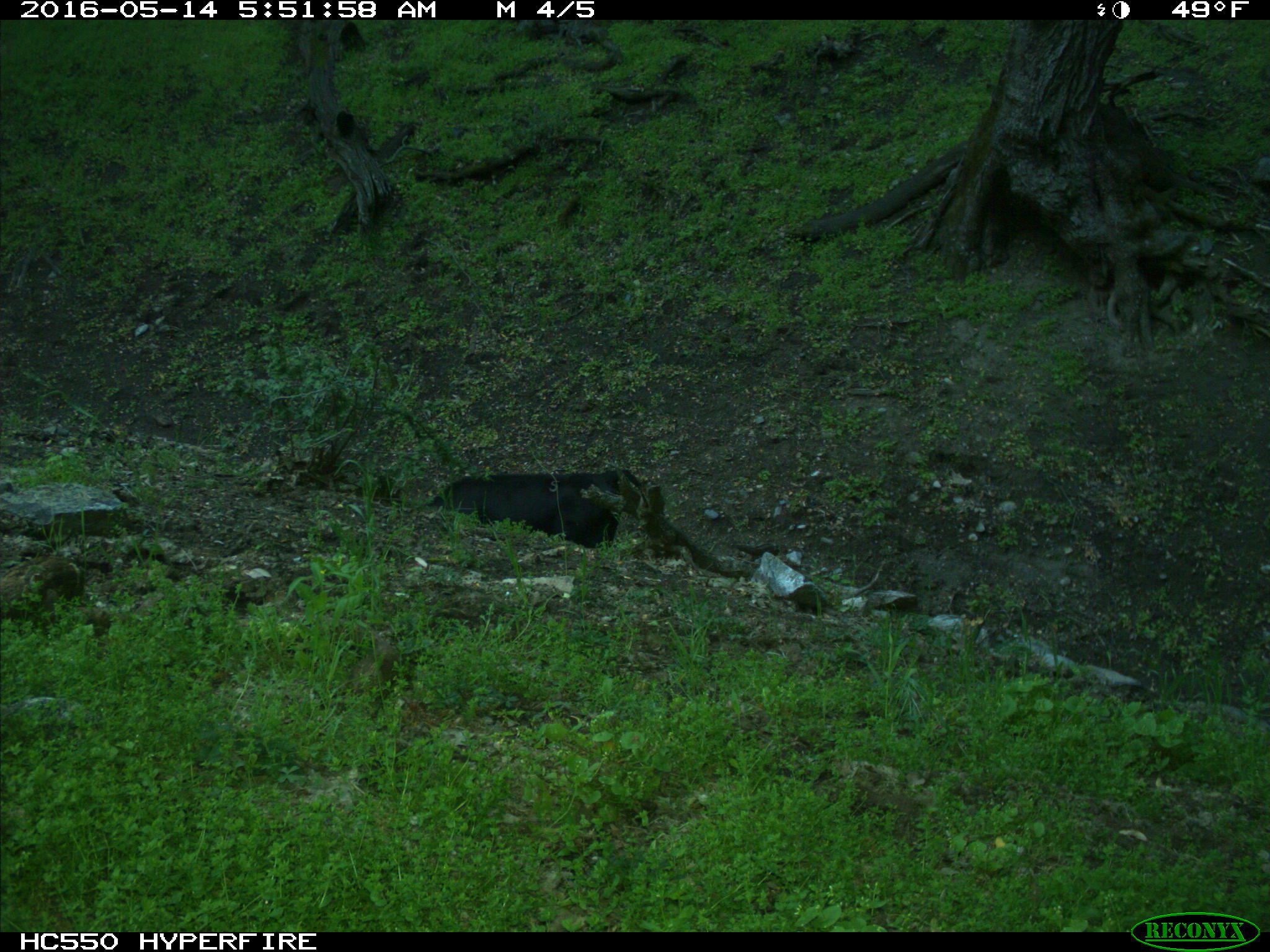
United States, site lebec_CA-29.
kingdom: Animalia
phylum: Chordata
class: Mammalia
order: Artiodactyla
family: Bovidae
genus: Bos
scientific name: Bos taurus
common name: domestic cow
Bos taurus (domestic cow).